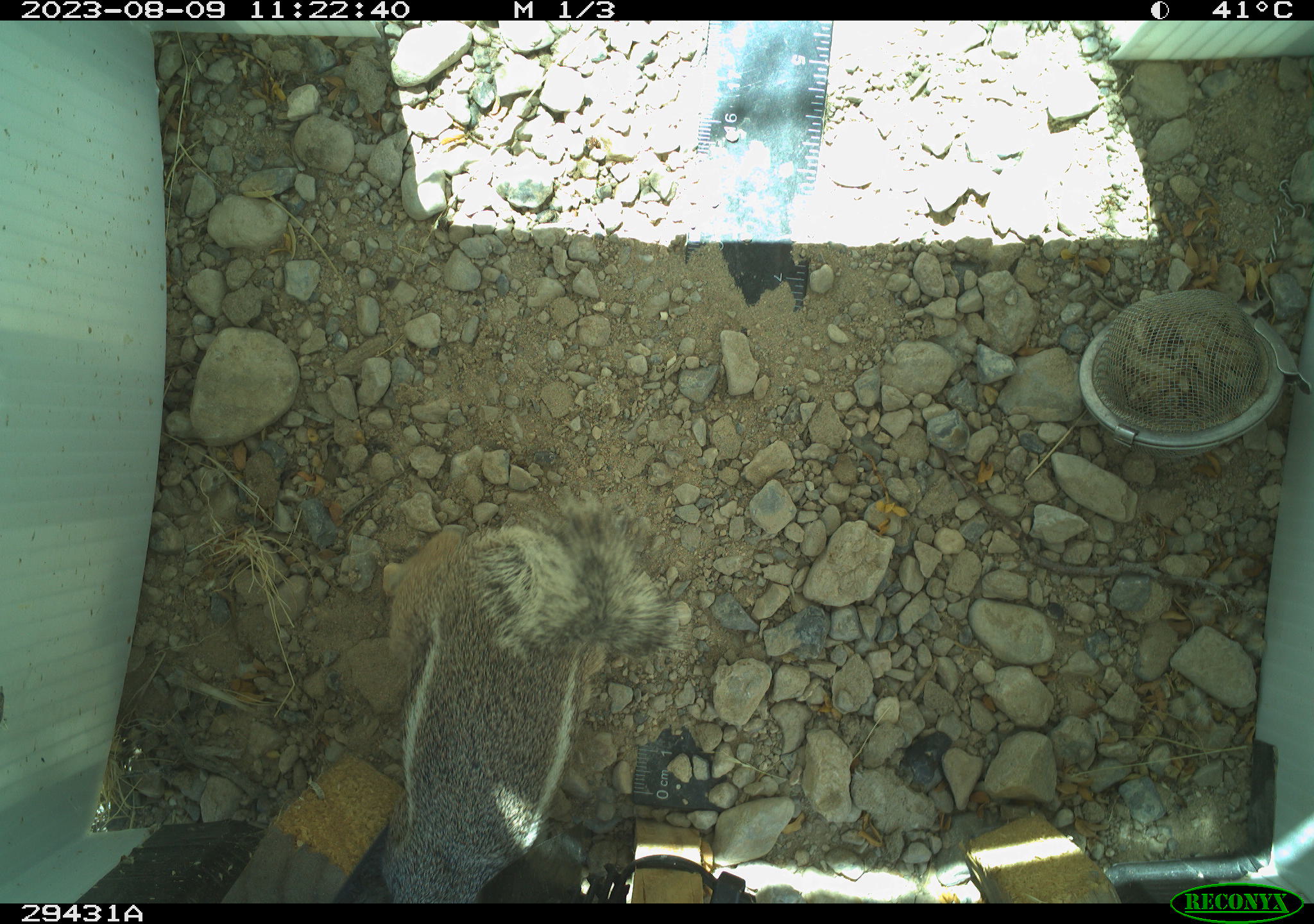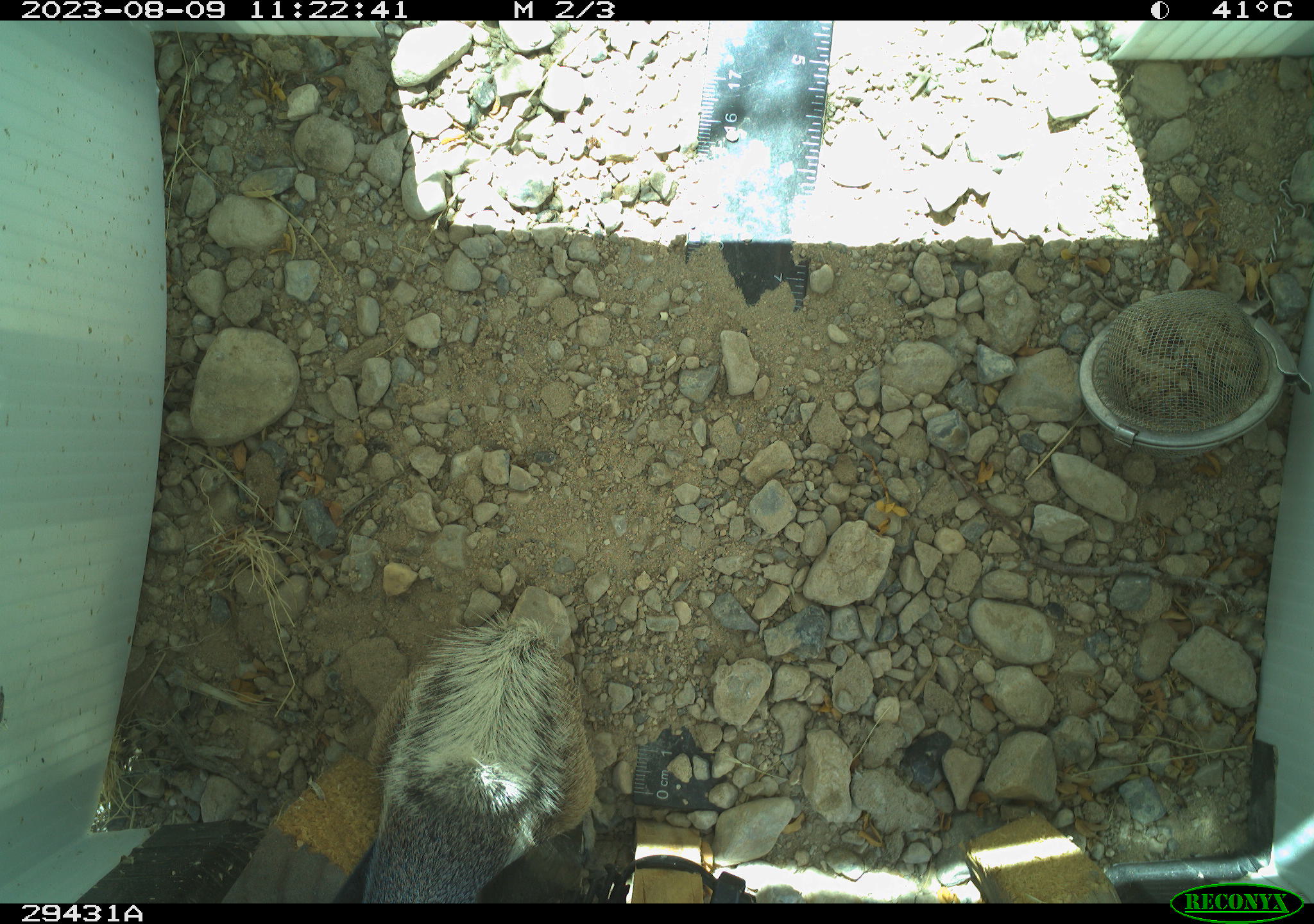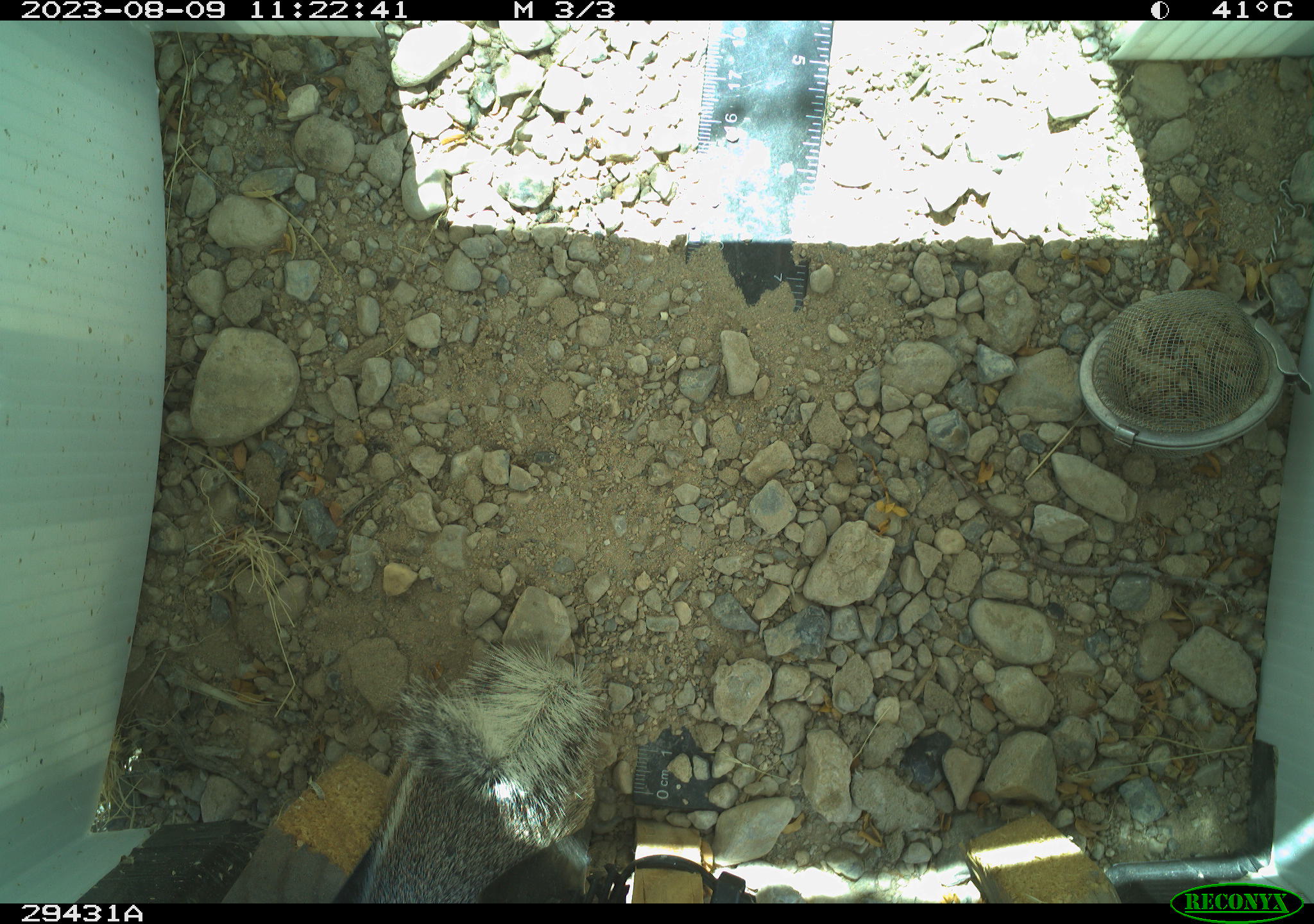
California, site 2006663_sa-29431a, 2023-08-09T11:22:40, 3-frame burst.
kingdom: Animalia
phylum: Chordata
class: Mammalia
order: Rodentia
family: Sciuridae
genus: Ammospermophilus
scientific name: Ammospermophilus leucurus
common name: white-tailed antelope squirrel